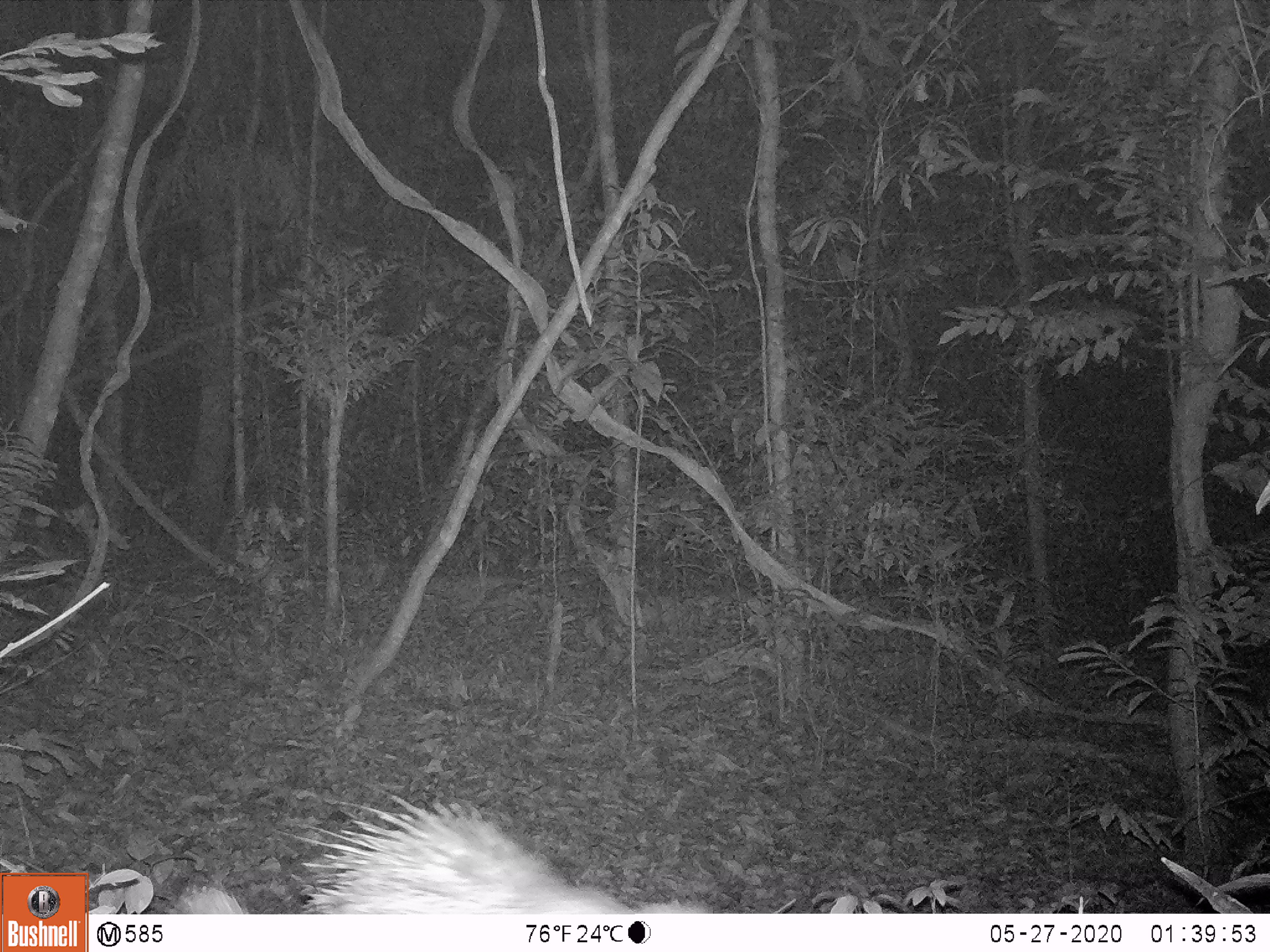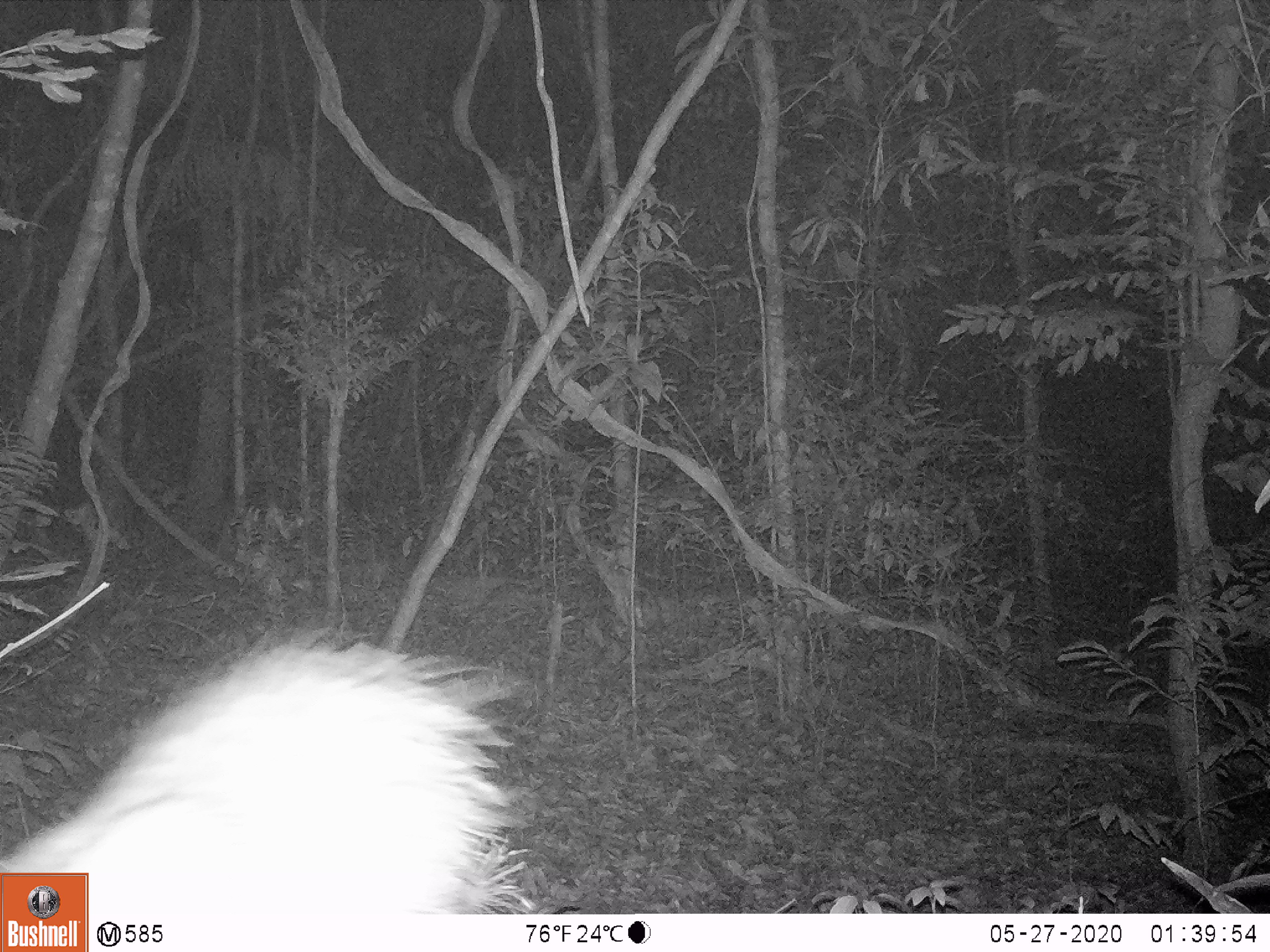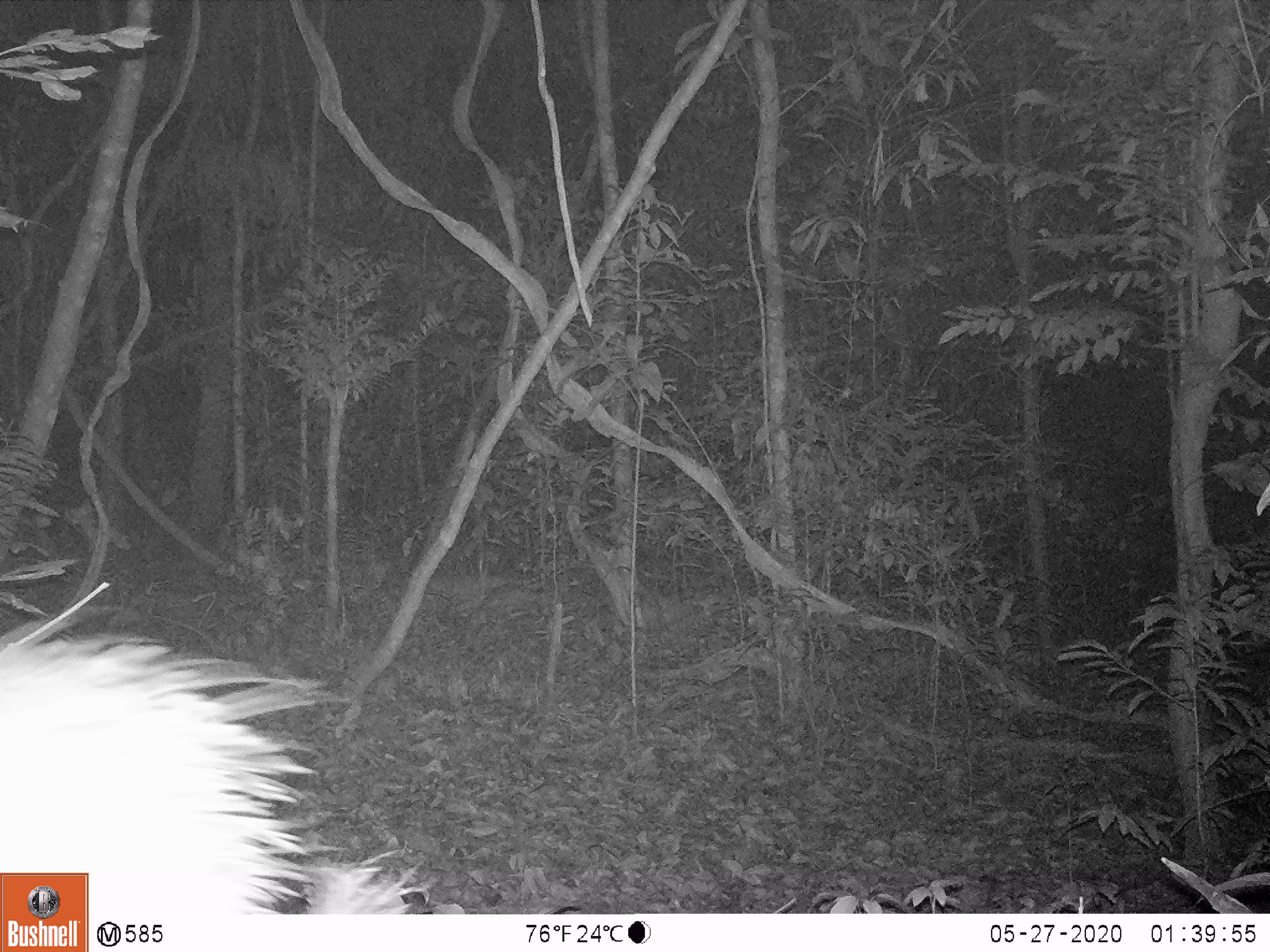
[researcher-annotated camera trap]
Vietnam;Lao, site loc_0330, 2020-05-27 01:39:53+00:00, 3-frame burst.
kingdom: Animalia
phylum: Chordata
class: Mammalia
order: Rodentia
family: Hystricidae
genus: Atherurus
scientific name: Atherurus macrourus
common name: asiatic brush-tailed porcupine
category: asiatic brush tailed porcupine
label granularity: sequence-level